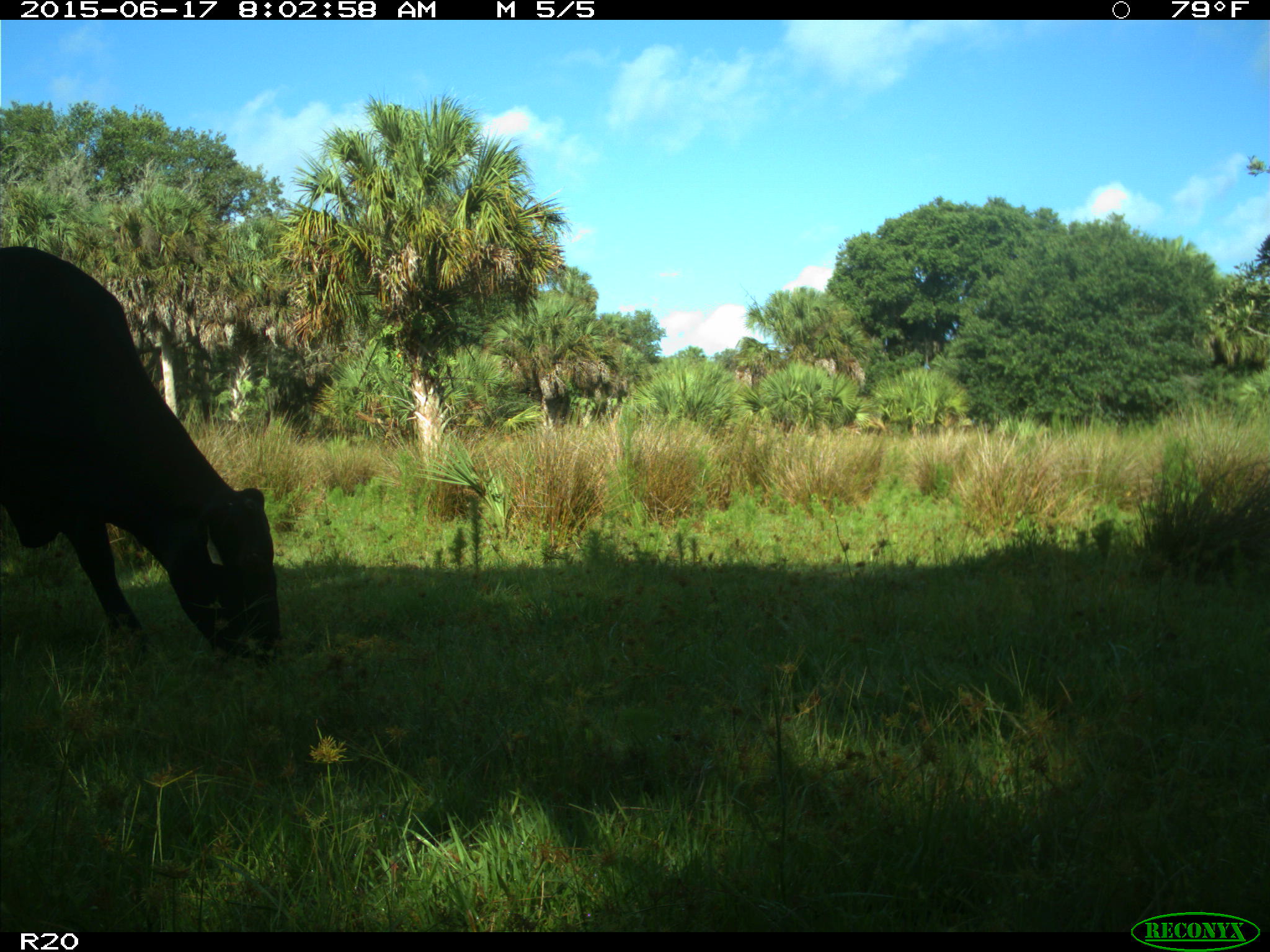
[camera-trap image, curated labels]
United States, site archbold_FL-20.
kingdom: Animalia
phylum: Chordata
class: Mammalia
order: Artiodactyla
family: Bovidae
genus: Bos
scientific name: Bos taurus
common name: domestic cow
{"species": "Bos taurus (domestic cow)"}